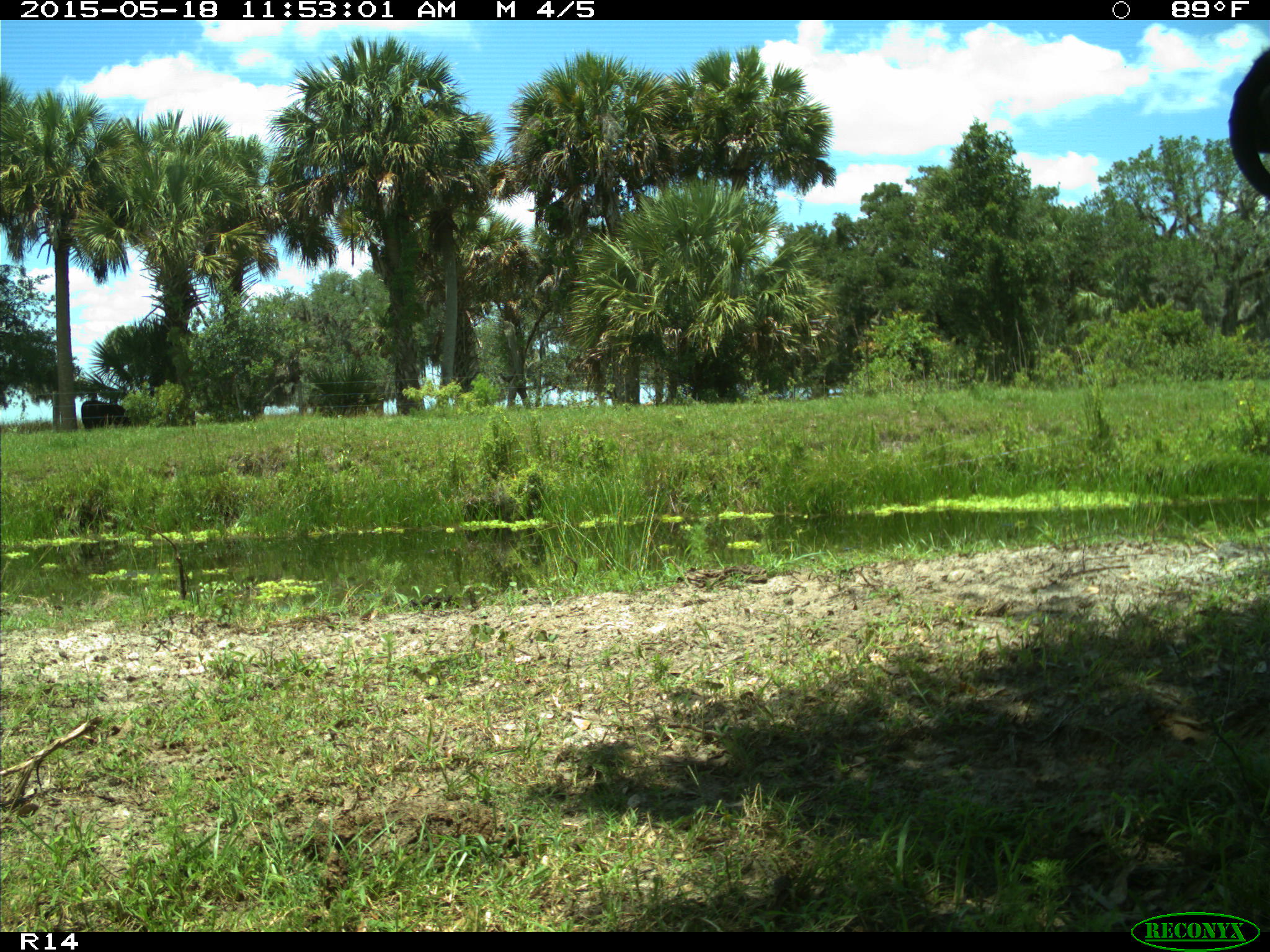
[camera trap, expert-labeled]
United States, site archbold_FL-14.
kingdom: Animalia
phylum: Chordata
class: Mammalia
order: Artiodactyla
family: Bovidae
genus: Bos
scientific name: Bos taurus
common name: domestic cow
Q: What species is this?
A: Bos taurus (domestic cow).